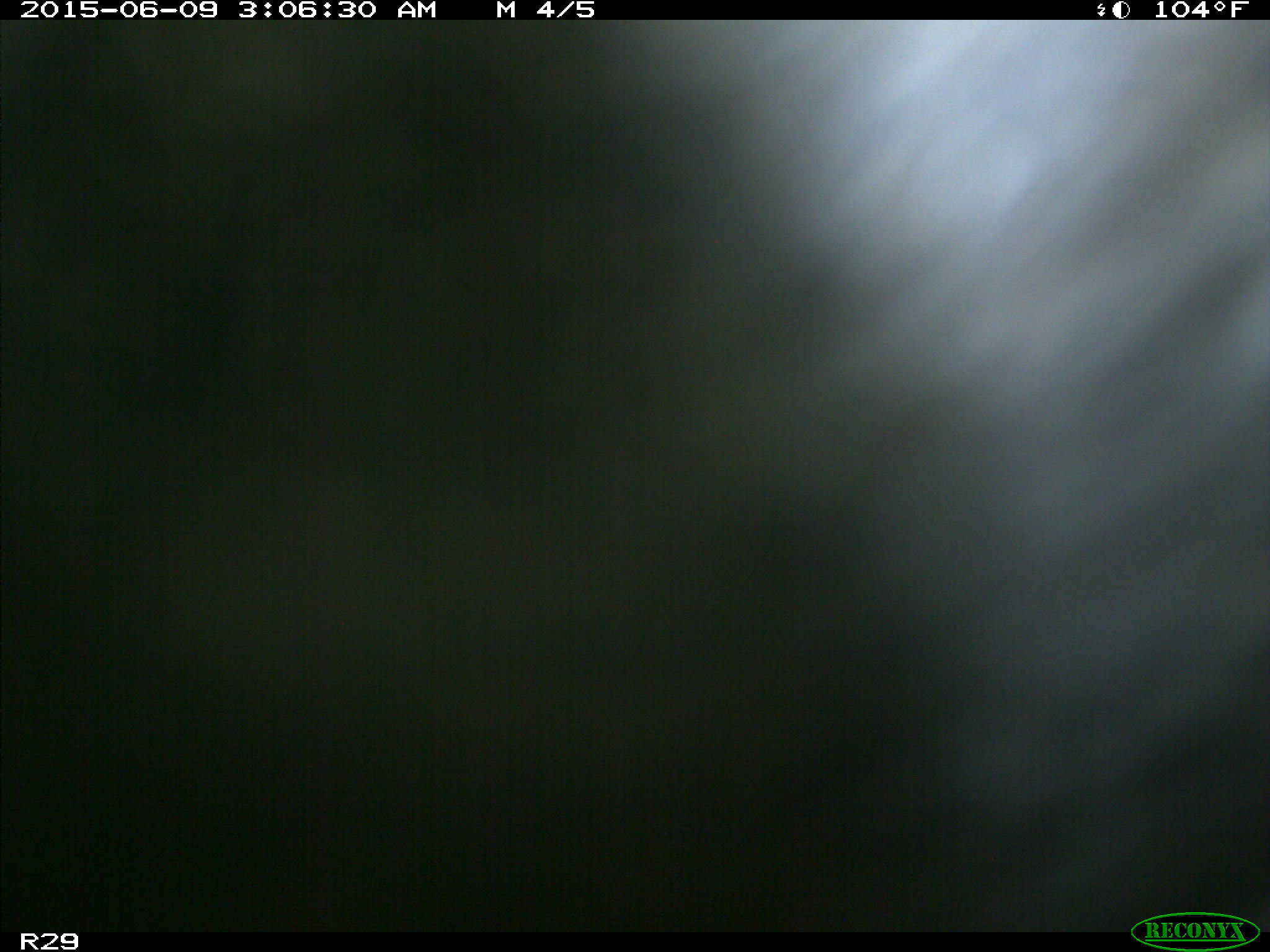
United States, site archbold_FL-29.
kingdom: Animalia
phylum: Chordata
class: Mammalia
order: Artiodactyla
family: Bovidae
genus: Bos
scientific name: Bos taurus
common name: domestic cow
Bos taurus (domestic cow).